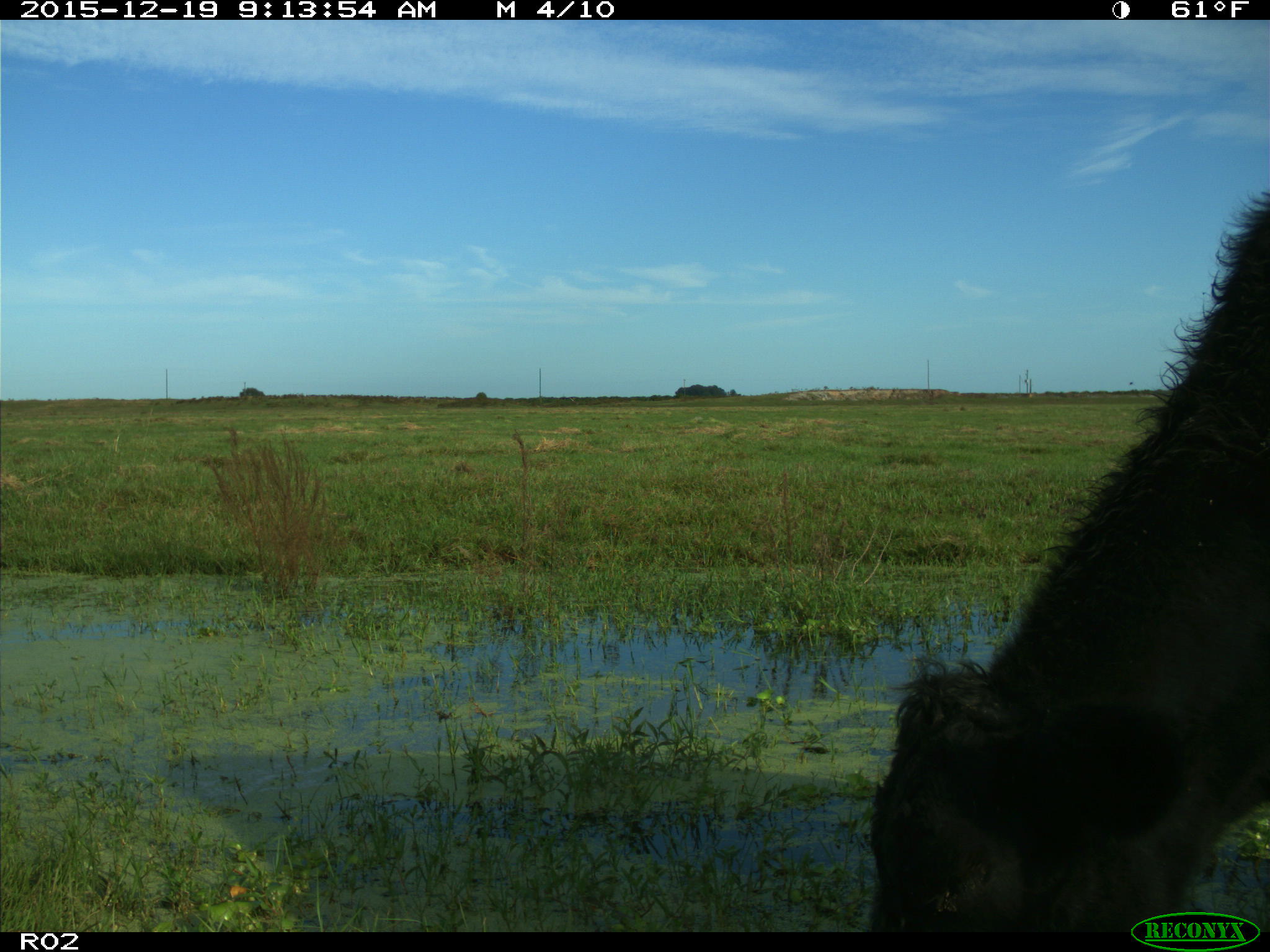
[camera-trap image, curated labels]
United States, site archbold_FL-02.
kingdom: Animalia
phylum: Chordata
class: Mammalia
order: Artiodactyla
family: Bovidae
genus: Bos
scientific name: Bos taurus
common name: domestic cow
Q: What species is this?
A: Bos taurus (domestic cow).